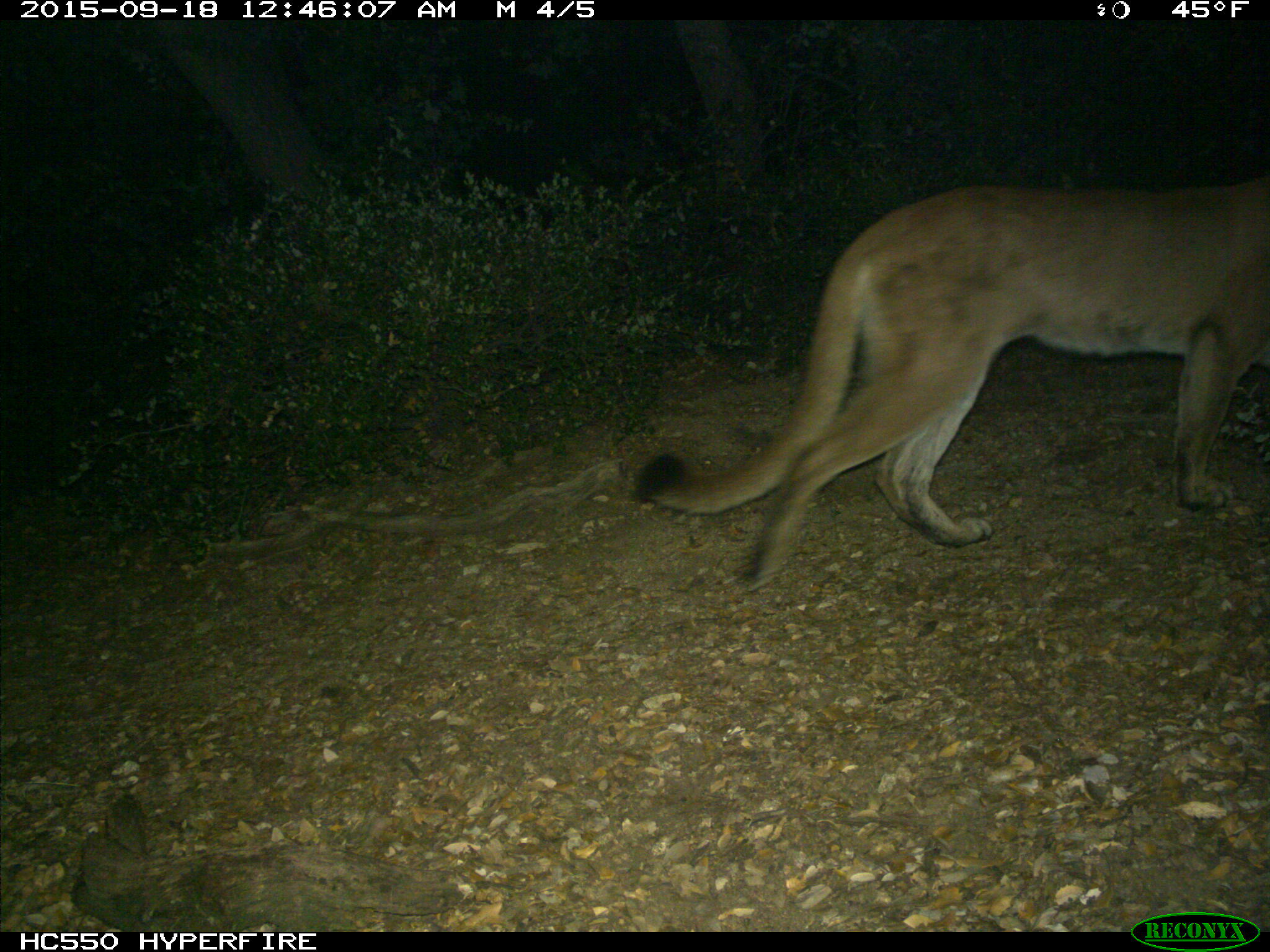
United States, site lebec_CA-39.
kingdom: Animalia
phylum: Chordata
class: Mammalia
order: Carnivora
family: Felidae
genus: Puma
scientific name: Puma concolor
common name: mountain lion